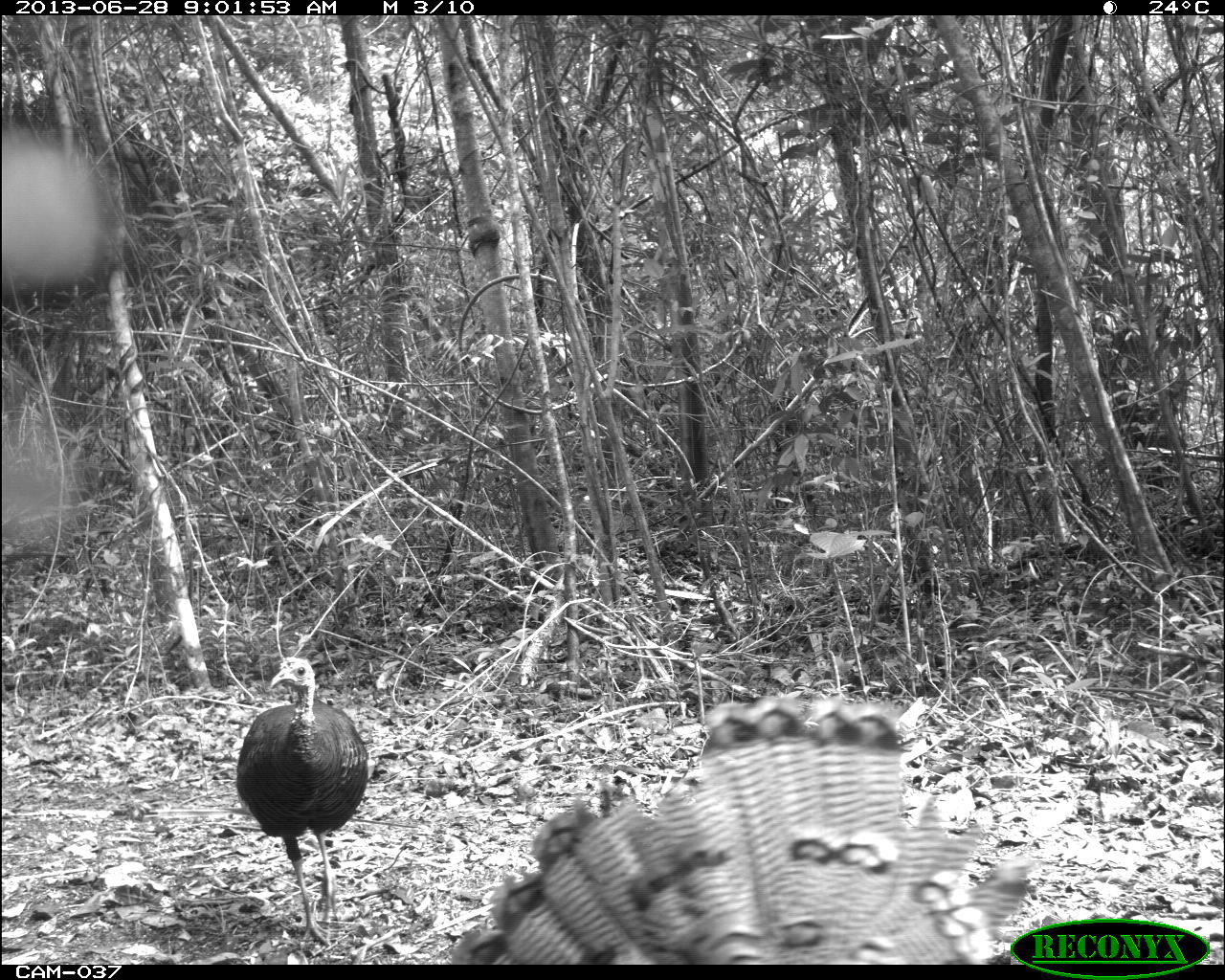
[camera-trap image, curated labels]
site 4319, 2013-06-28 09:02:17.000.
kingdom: Animalia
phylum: Chordata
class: Aves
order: Galliformes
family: Phasianidae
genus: Meleagris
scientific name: Meleagris ocellata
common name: ocellated turkey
Meleagris ocellata (ocellated turkey), count 2.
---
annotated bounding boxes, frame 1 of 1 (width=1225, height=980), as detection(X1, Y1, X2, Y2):
meleagris ocellata: detection(438, 692, 1042, 963); detection(235, 654, 368, 947)